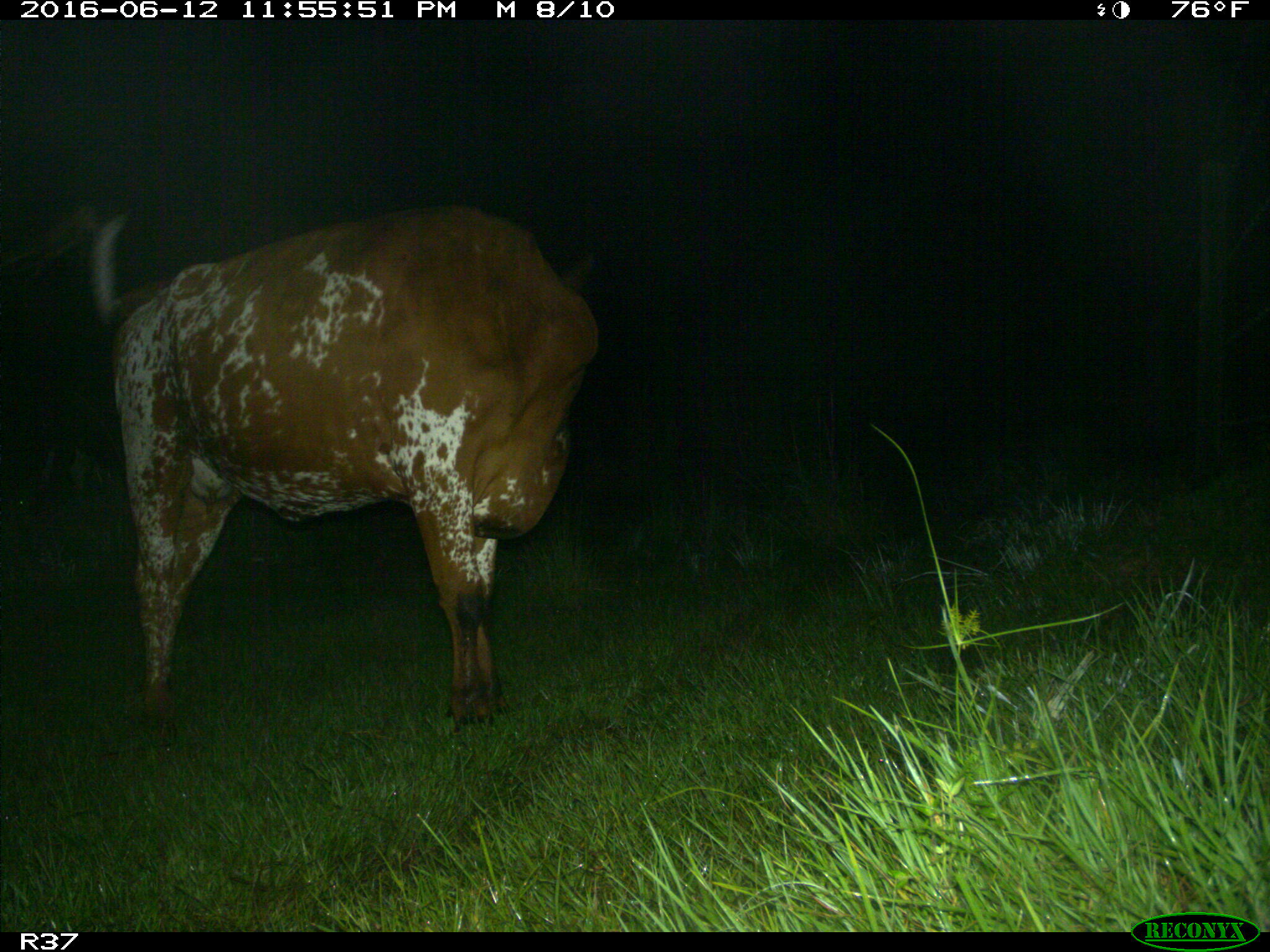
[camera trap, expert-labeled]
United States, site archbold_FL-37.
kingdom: Animalia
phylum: Chordata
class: Mammalia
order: Artiodactyla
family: Bovidae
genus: Bos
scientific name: Bos taurus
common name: domestic cow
Bos taurus (domestic cow).